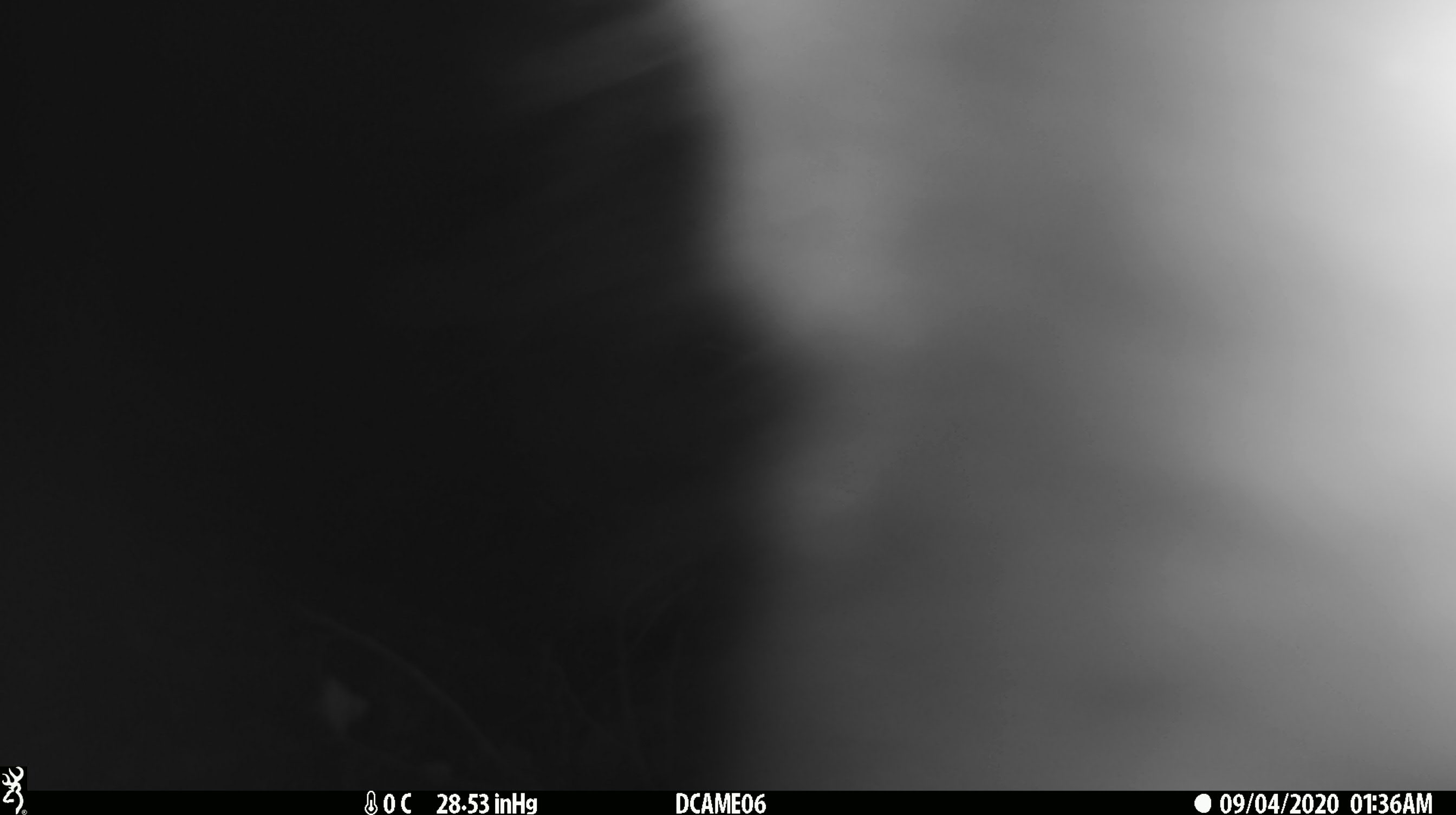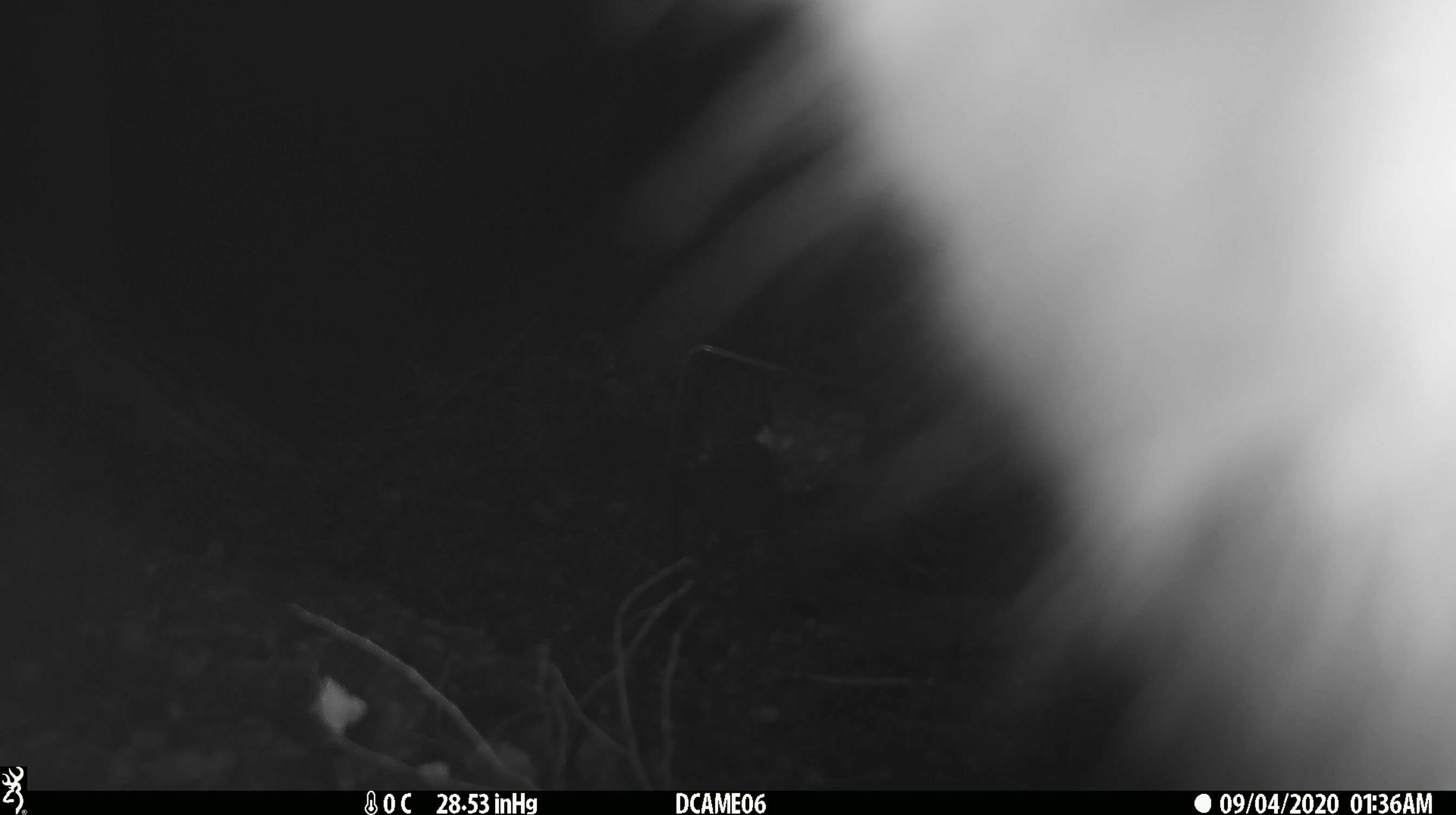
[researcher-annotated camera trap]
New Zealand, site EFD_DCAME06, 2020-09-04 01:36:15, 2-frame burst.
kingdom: Animalia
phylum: Chordata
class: Mammalia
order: Diprotodontia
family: Phalangeridae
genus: Trichosurus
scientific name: Trichosurus vulpecula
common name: common brushtail possum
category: possum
Possum (common brushtail possum) (Trichosurus vulpecula).